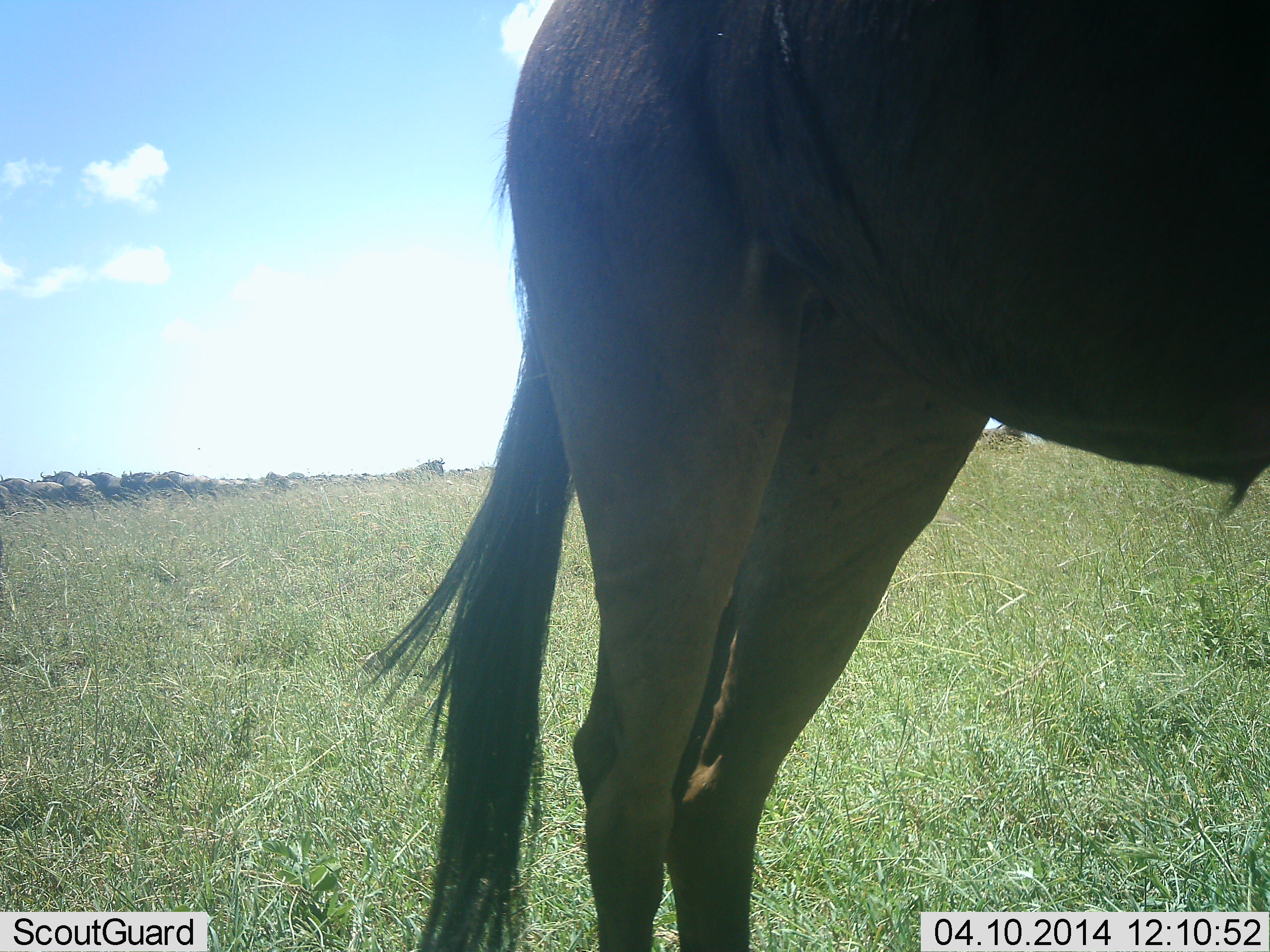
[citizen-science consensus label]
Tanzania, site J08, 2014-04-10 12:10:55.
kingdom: Animalia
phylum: Chordata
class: Mammalia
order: Artiodactyla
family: Bovidae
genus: Connochaetes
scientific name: Connochaetes taurinus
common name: blue wildebeest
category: wildebeest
Wildebeest (blue wildebeest) (Connochaetes taurinus), count 1. Behavior (volunteer vote fractions): standing 100%, resting 0%, moving 20%, interacting 0%. Young present (vote fraction): 0%. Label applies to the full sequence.